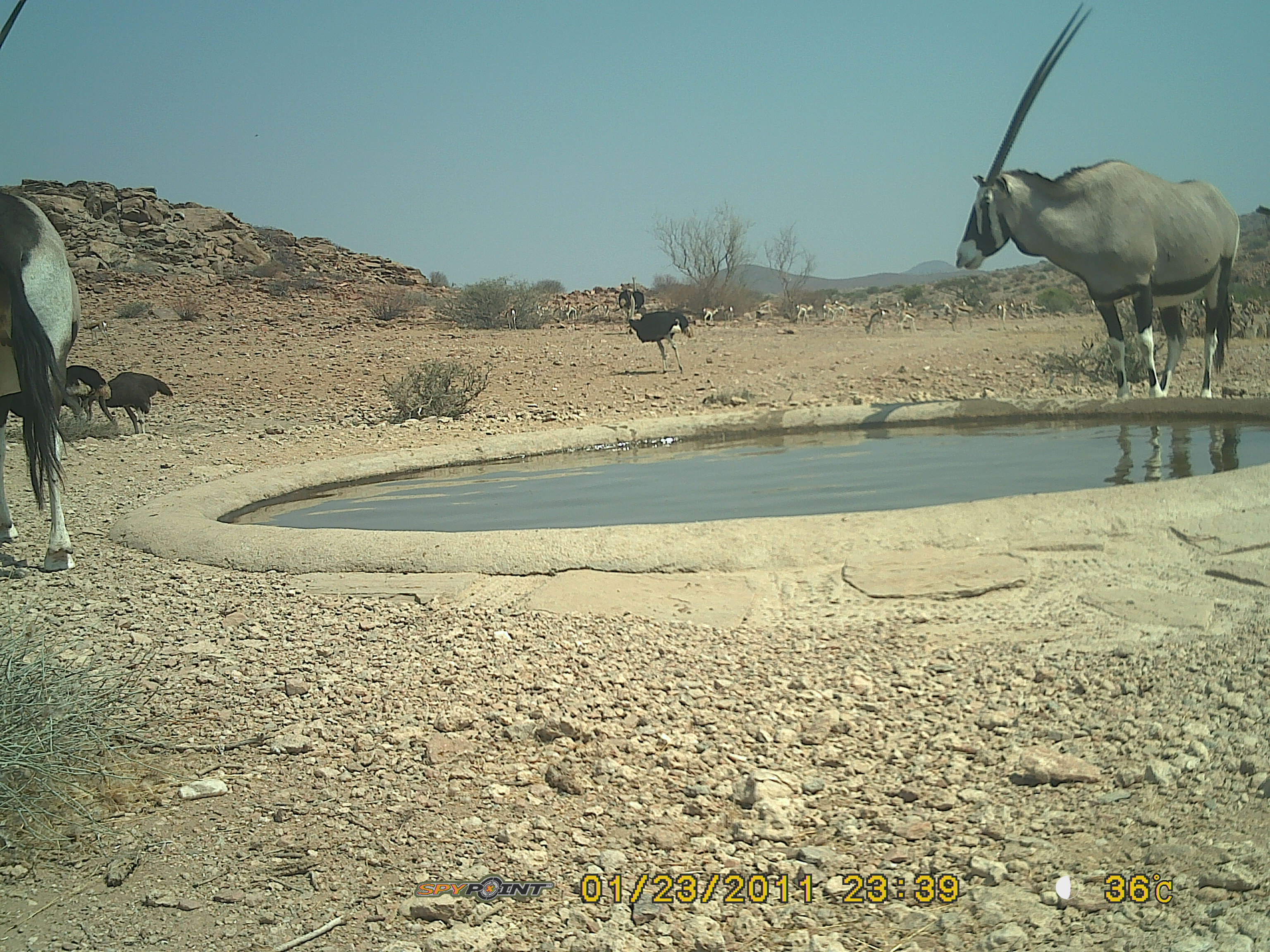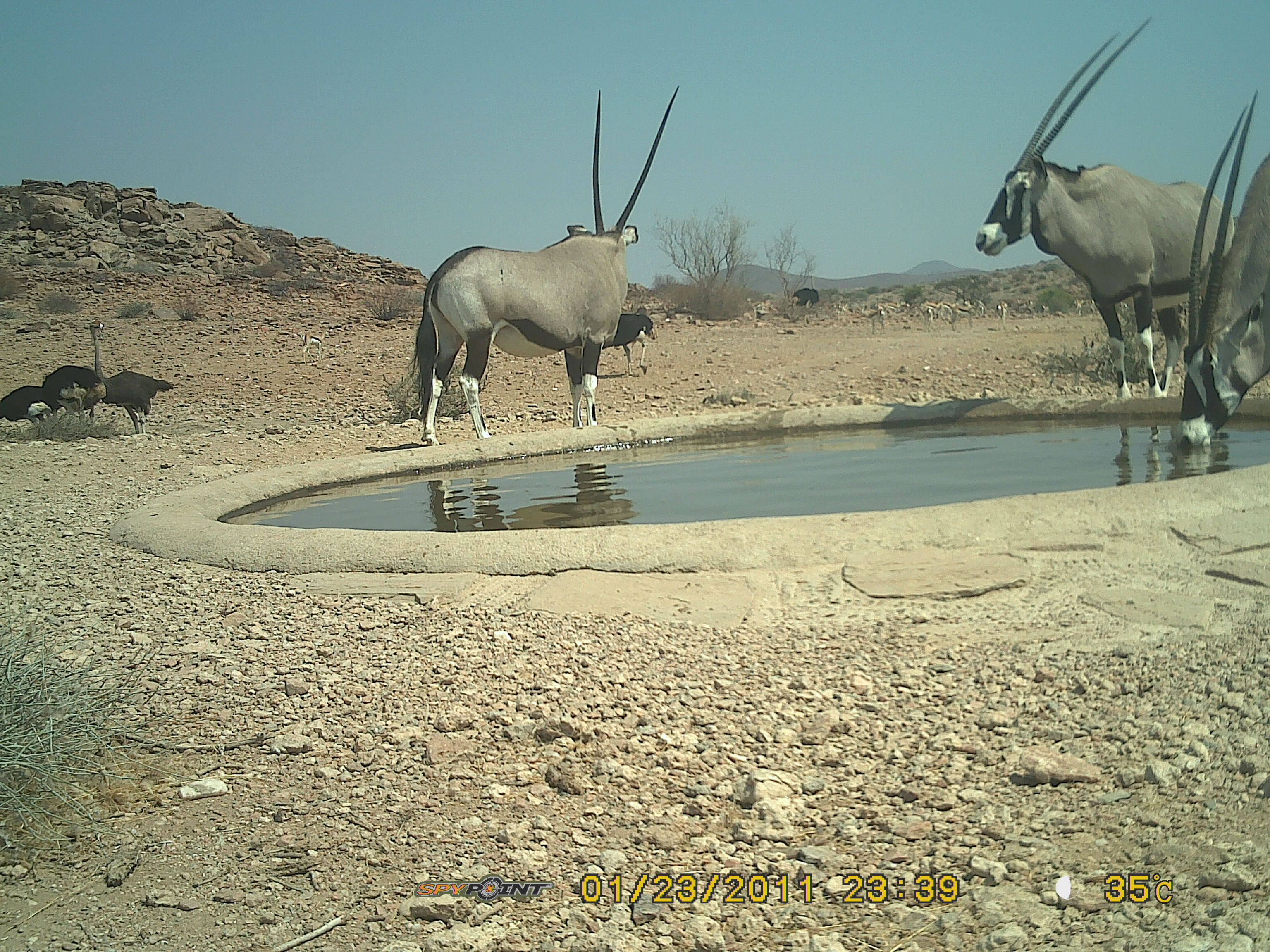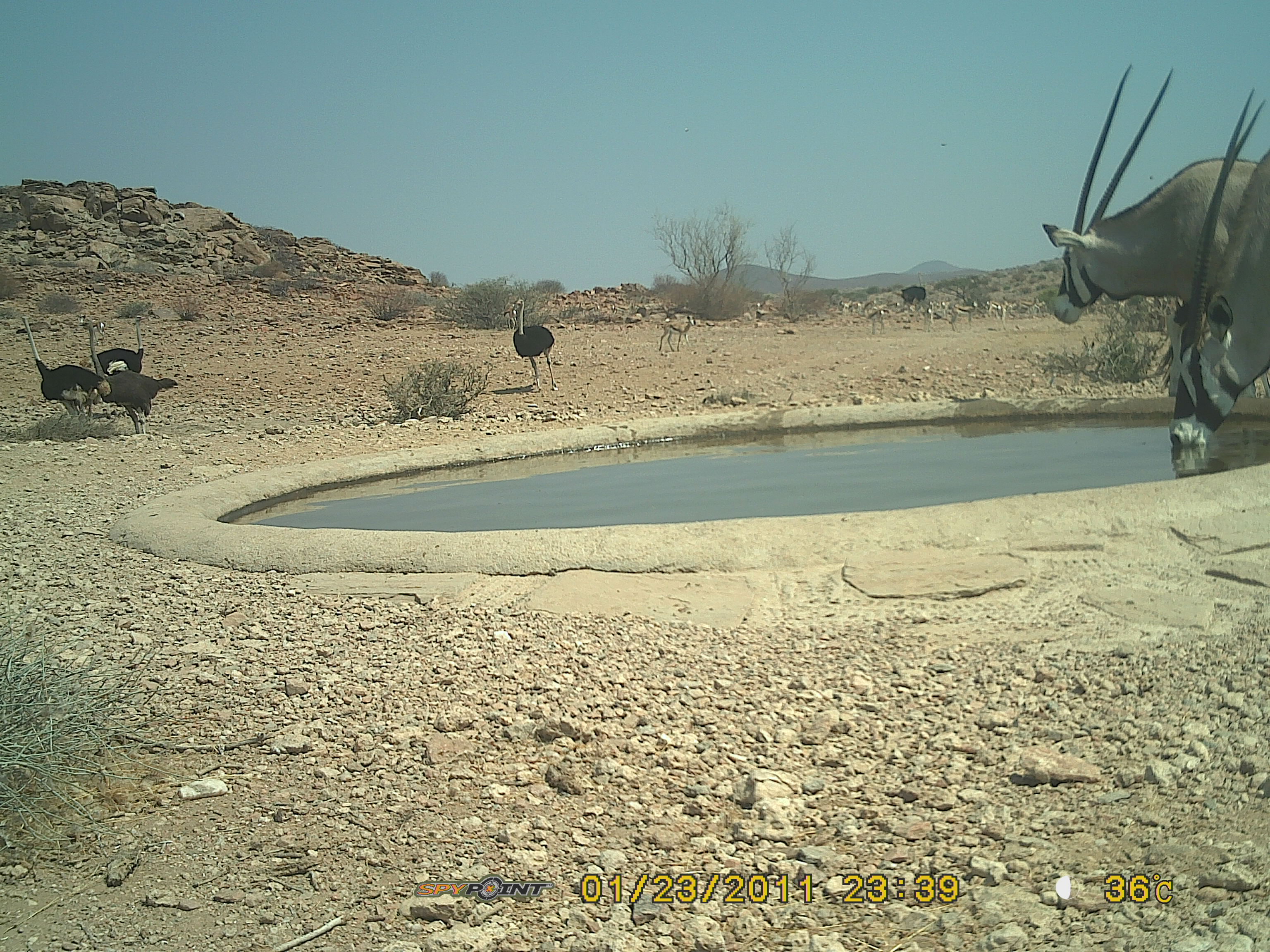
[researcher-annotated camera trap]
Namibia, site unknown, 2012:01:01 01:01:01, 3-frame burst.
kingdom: Animalia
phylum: Chordata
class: Mammalia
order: Artiodactyla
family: Bovidae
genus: Oryx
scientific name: Oryx gazella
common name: gemsbok